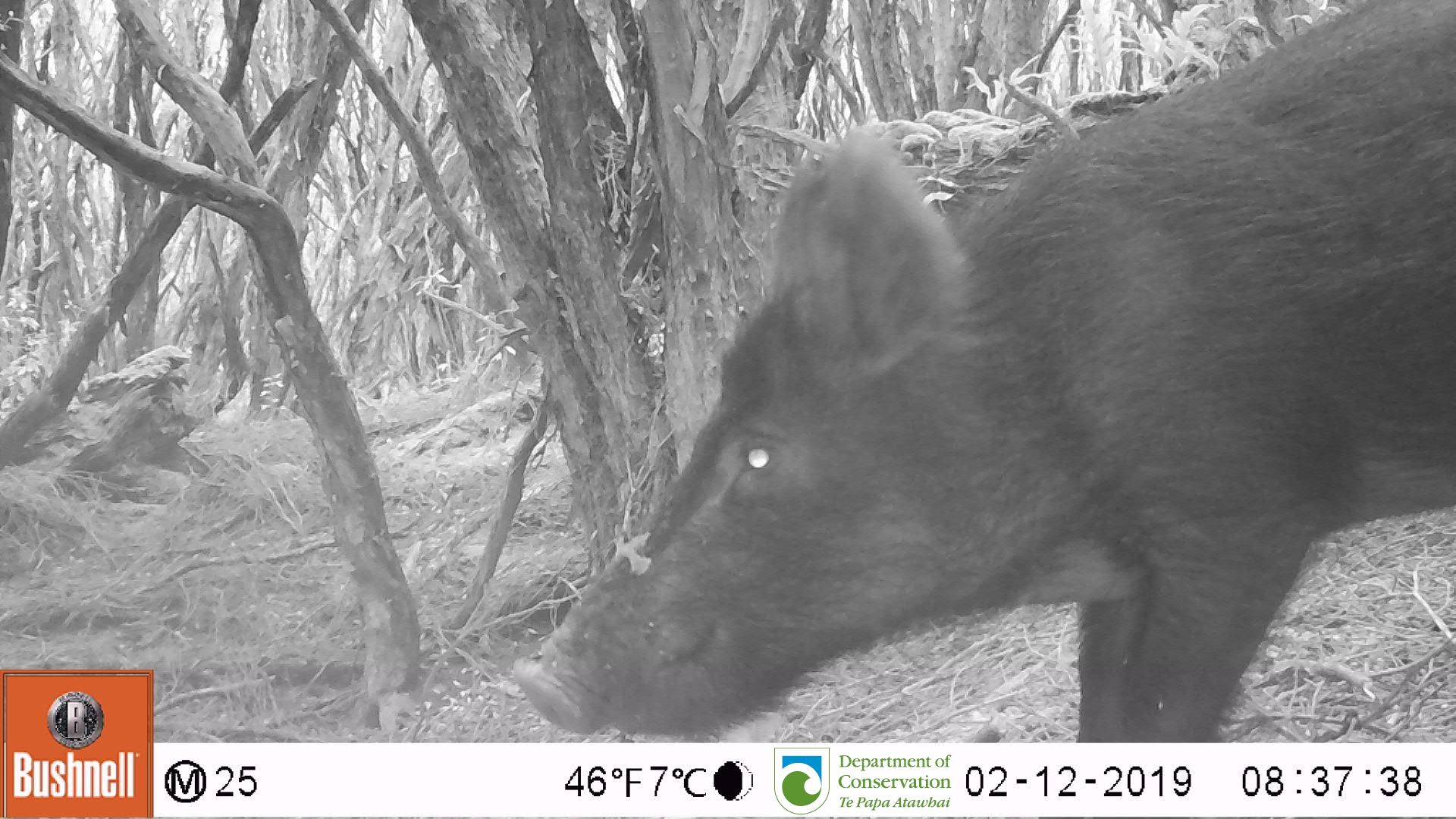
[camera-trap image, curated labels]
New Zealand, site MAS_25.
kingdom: Animalia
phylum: Chordata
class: Mammalia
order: Artiodactyla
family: Suidae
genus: Sus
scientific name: Sus scrofa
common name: pig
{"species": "pig (Sus scrofa)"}